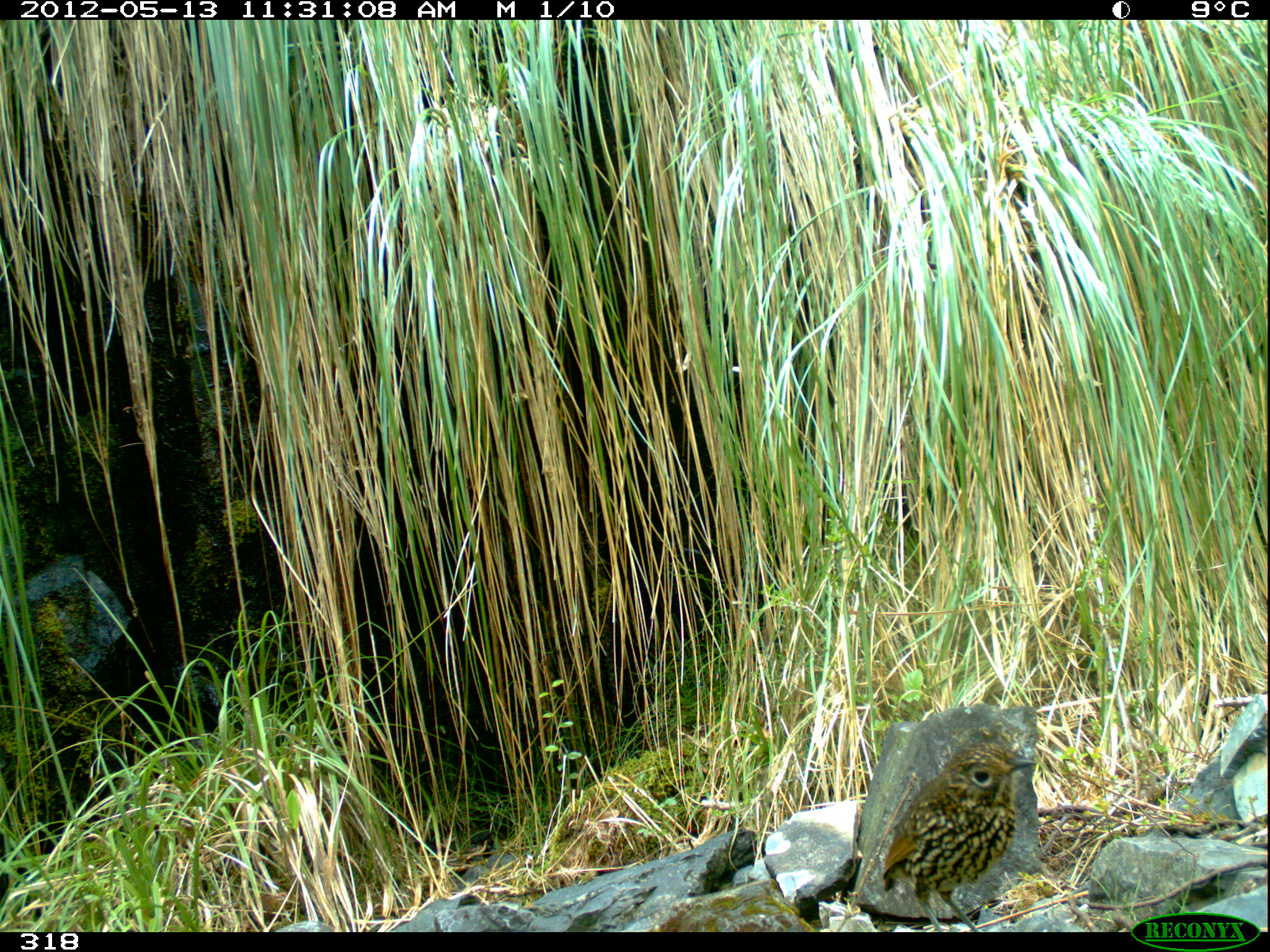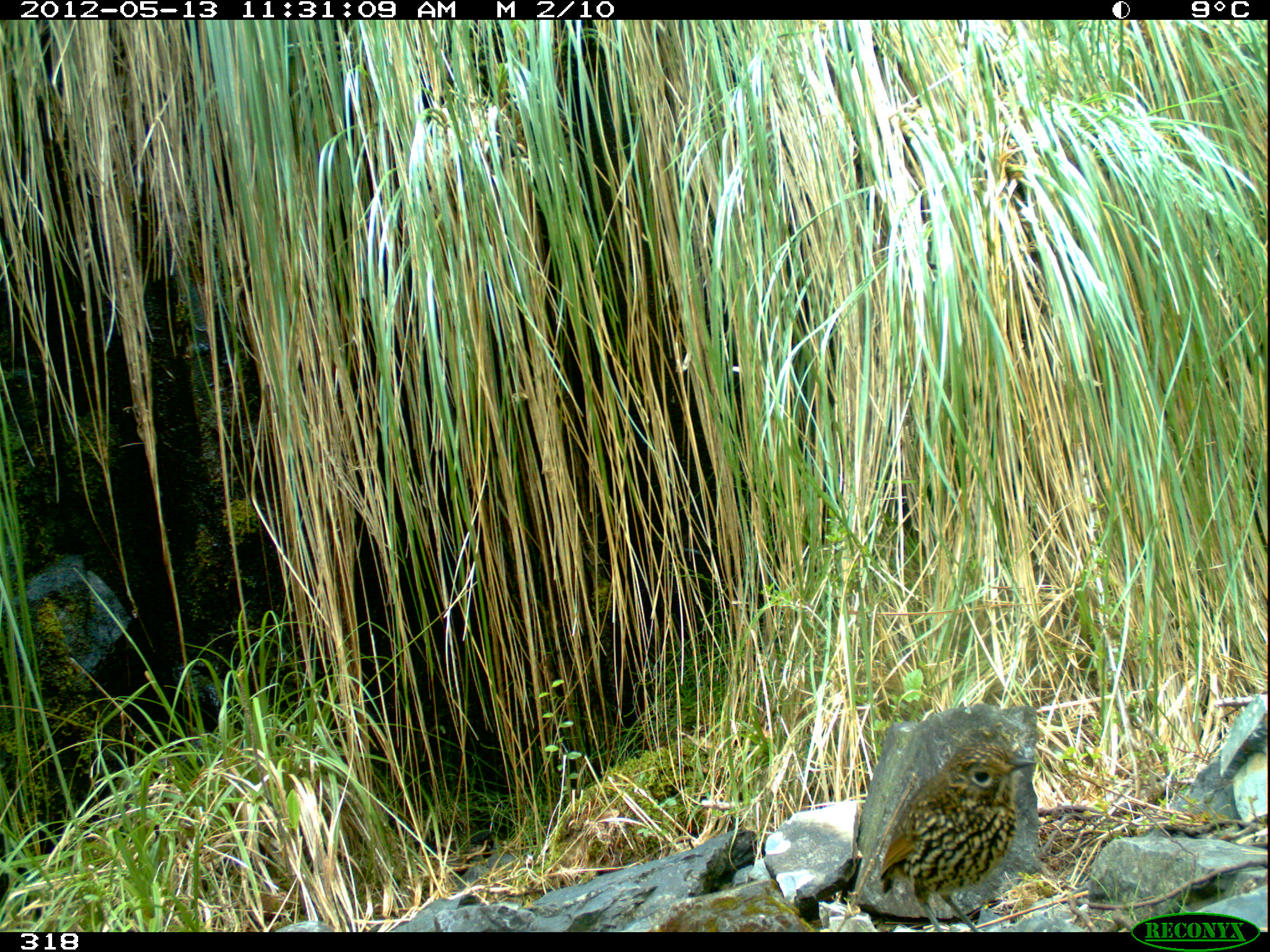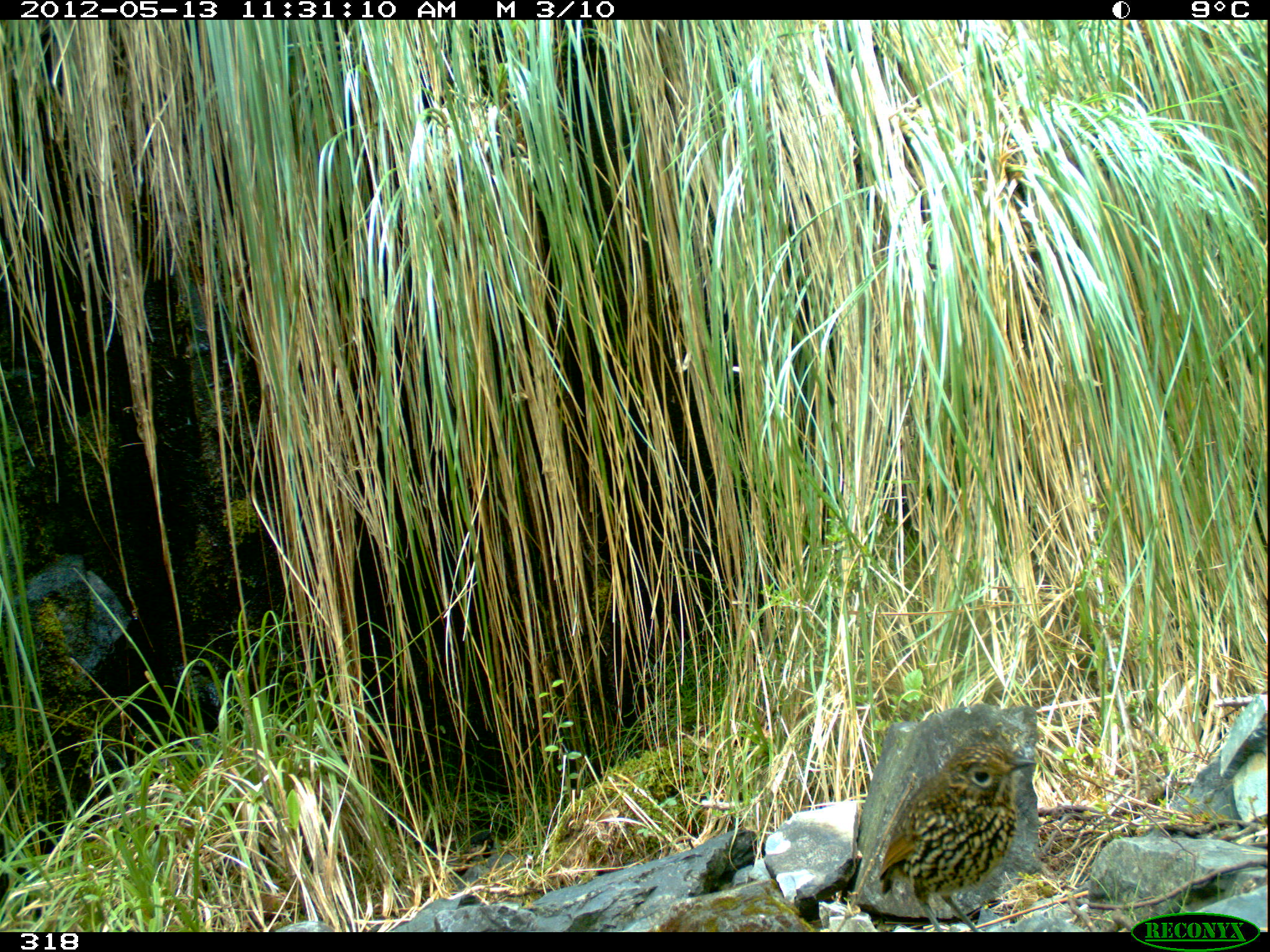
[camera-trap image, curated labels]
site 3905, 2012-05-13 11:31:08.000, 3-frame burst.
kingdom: Animalia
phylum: Chordata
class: Aves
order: Passeriformes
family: Grallariidae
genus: Grallaria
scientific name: Grallaria andicolus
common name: stripe-headed antpitta